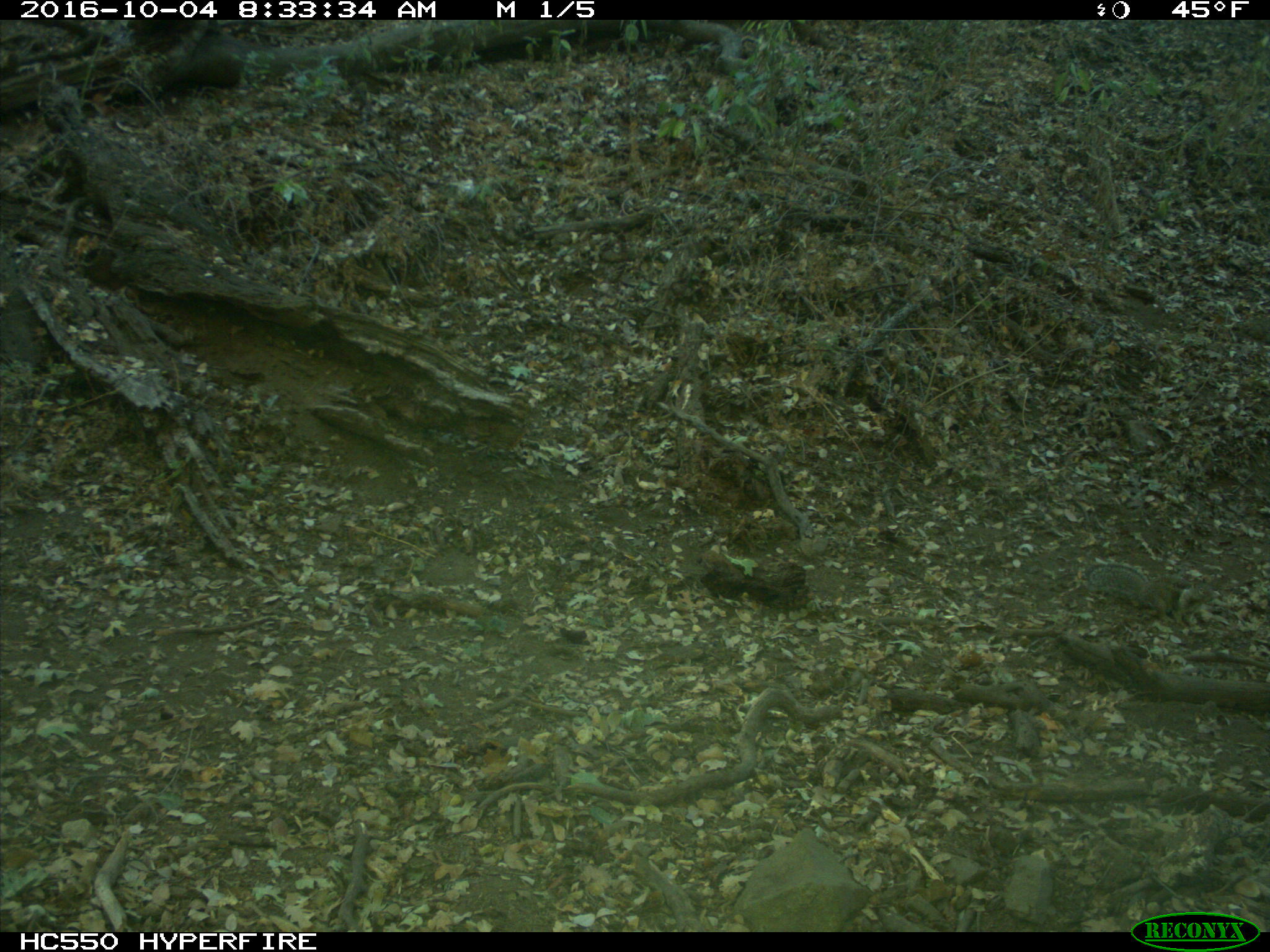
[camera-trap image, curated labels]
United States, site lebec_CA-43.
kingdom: Animalia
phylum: Chordata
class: Mammalia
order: Rodentia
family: Sciuridae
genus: Otospermophilus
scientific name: Otospermophilus beecheyi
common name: california ground squirrel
Otospermophilus beecheyi (california ground squirrel).